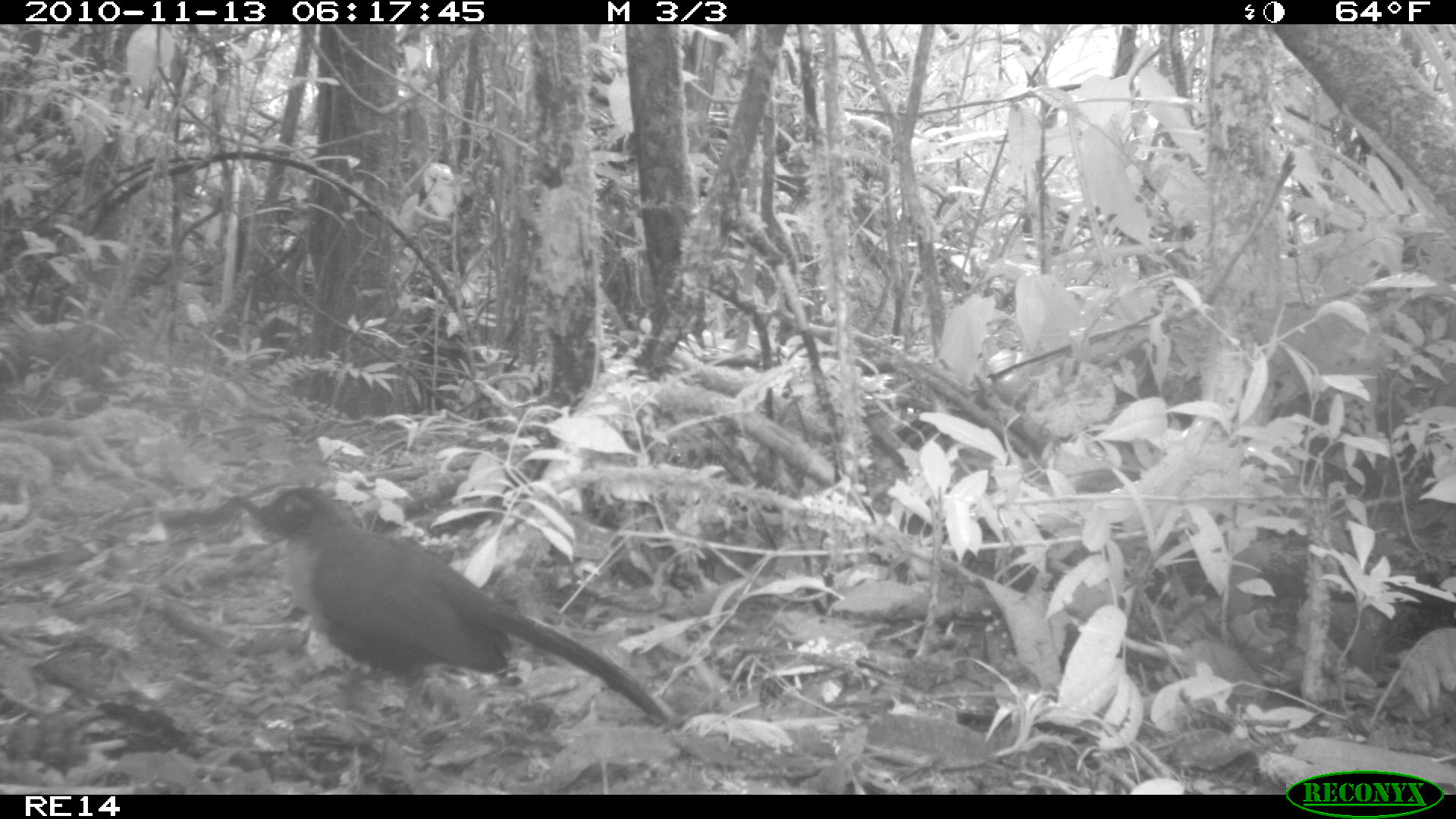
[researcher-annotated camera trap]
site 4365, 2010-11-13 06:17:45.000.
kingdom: Animalia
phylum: Chordata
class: Aves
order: Cuculiformes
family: Cuculidae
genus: Coua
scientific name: Coua serriana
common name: red-breasted coua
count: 1